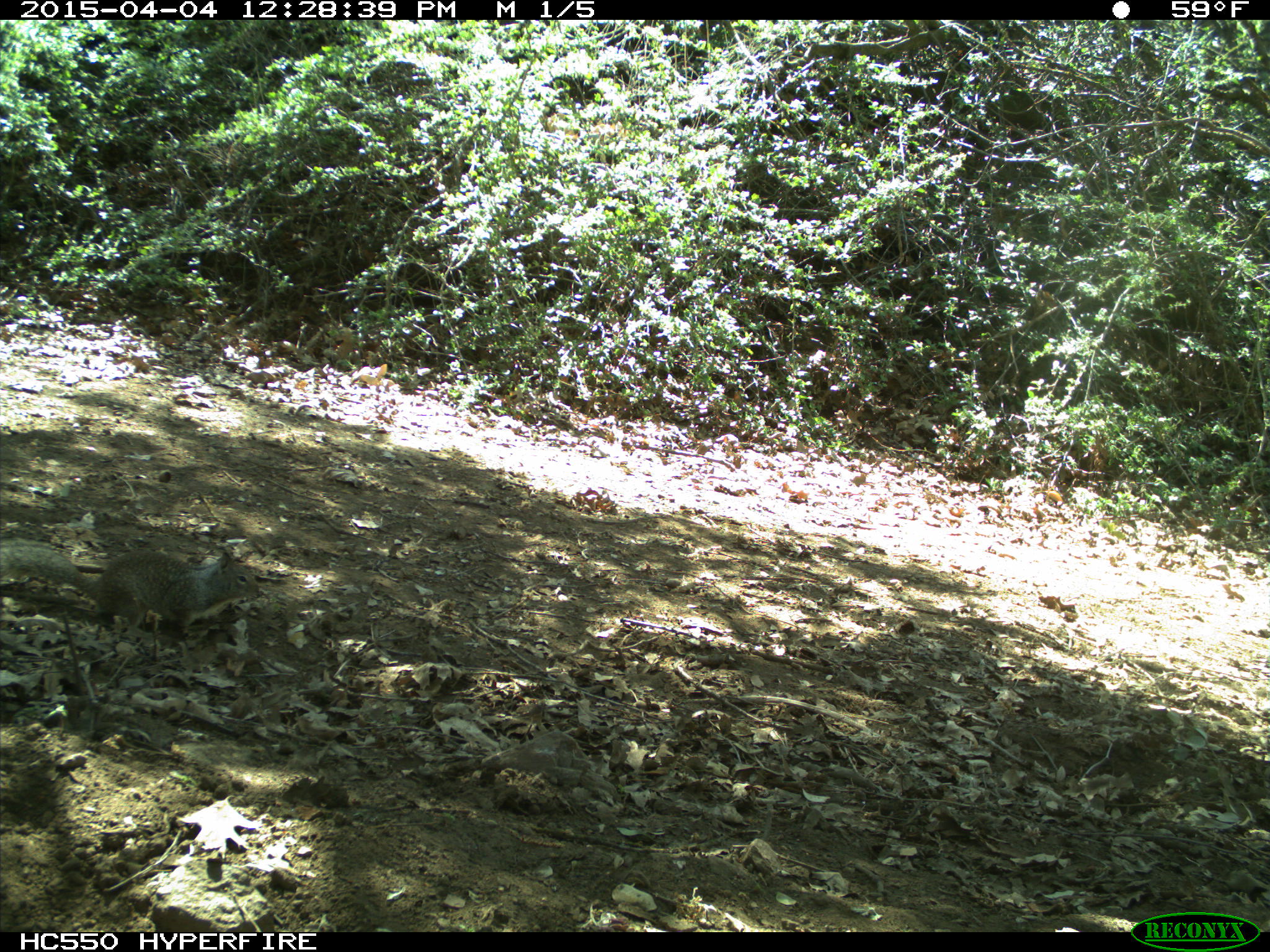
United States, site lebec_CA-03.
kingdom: Animalia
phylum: Chordata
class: Mammalia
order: Rodentia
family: Sciuridae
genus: Otospermophilus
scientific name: Otospermophilus beecheyi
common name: california ground squirrel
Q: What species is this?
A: Otospermophilus beecheyi (california ground squirrel).